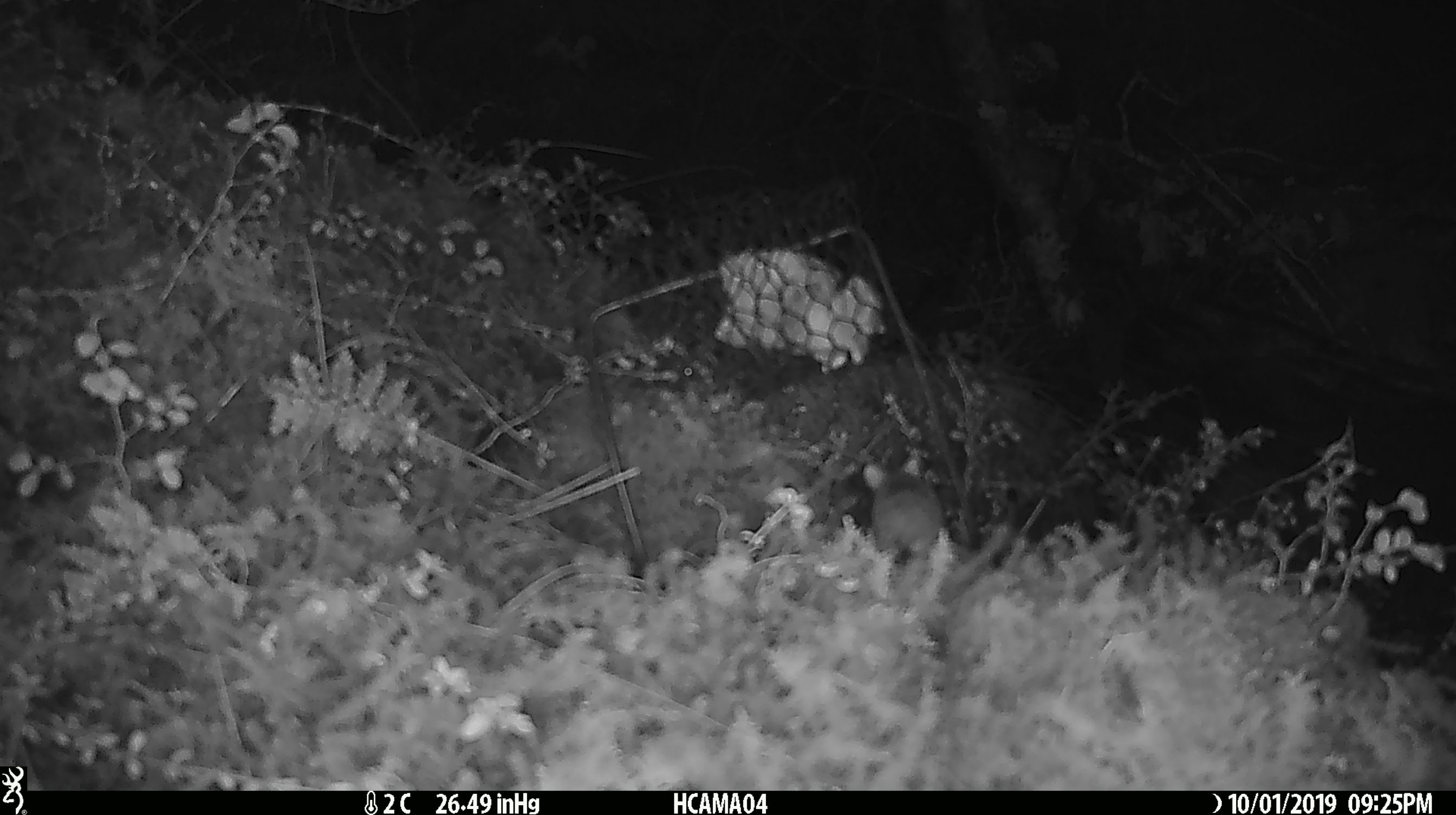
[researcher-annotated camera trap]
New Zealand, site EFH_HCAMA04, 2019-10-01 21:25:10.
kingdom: Animalia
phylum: Chordata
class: Mammalia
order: Rodentia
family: Muridae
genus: Mus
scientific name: Mus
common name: mouse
Mouse (Mus).